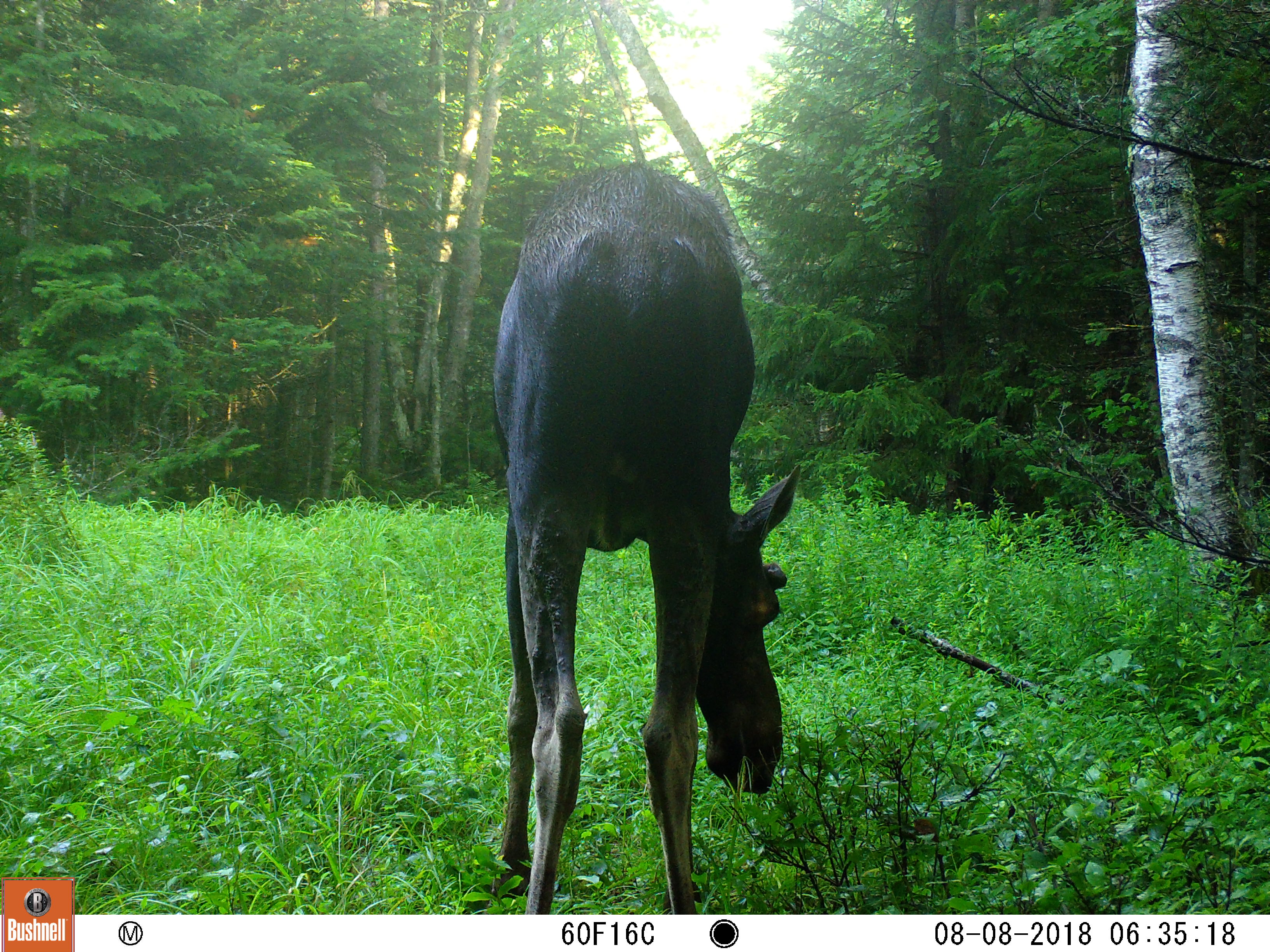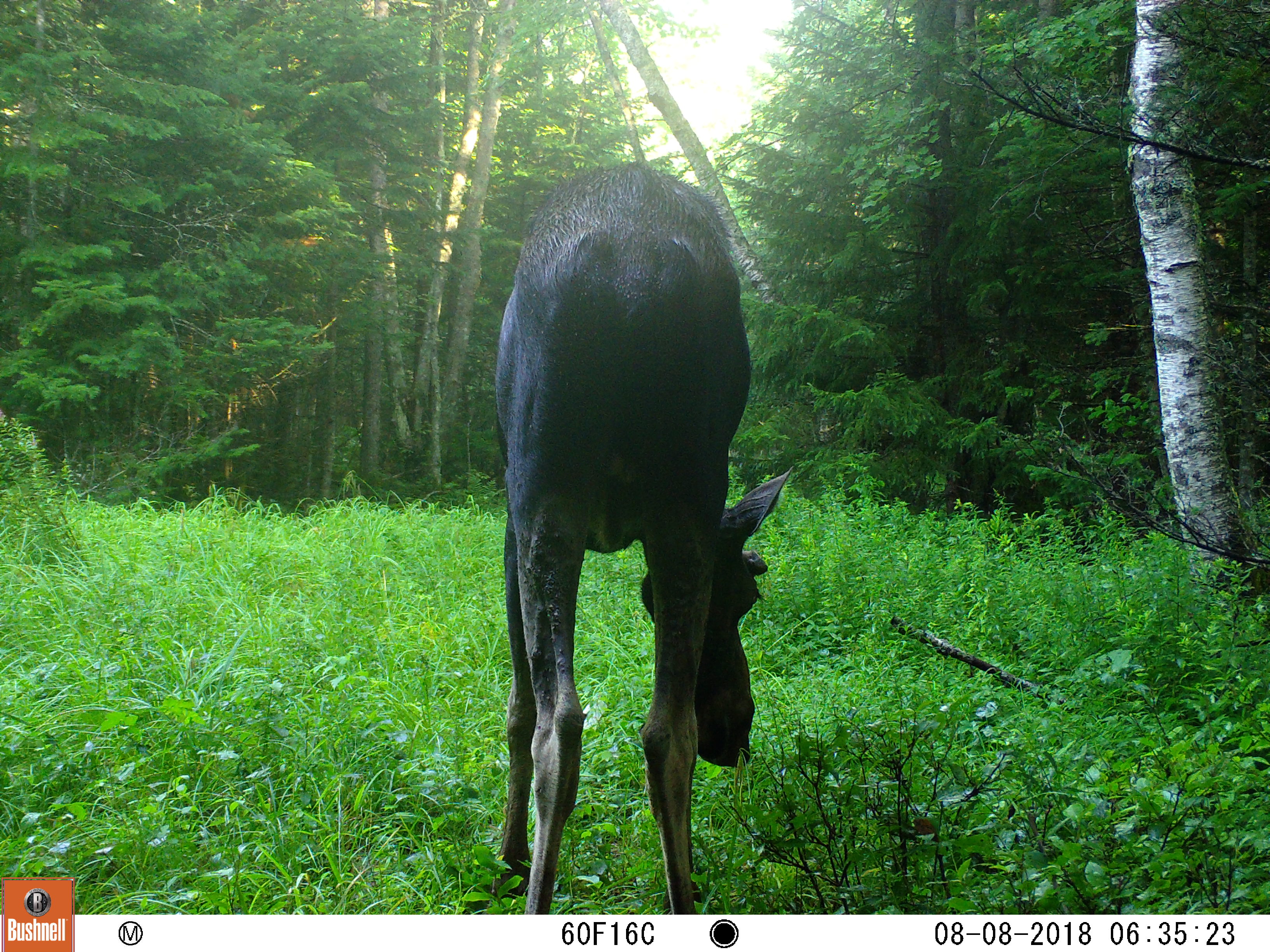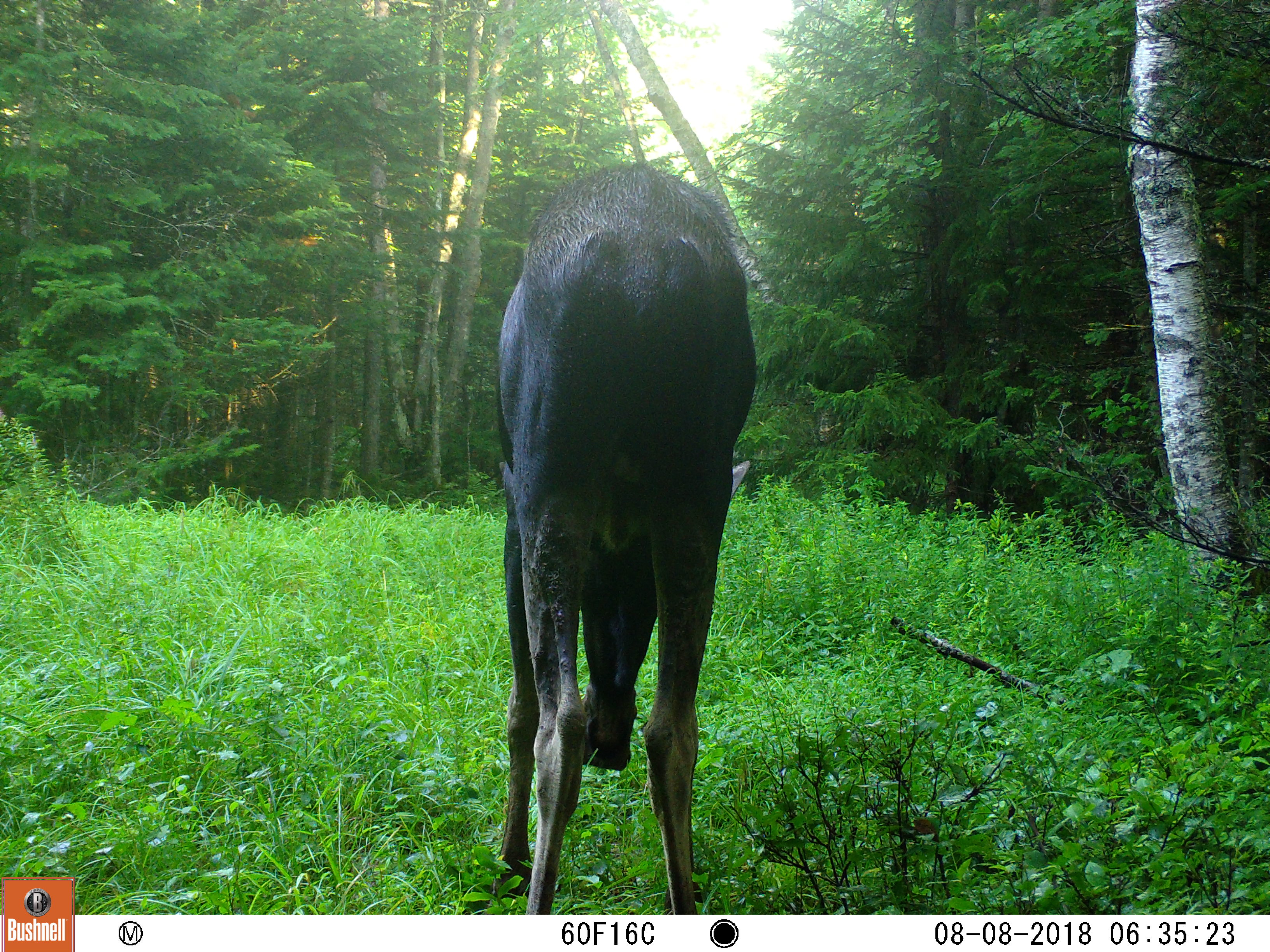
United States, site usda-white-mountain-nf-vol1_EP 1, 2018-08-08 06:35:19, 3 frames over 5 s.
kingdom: Animalia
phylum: Chordata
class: Mammalia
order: Artiodactyla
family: Cervidae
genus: Alces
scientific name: Alces alces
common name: moose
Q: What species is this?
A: Moose (Alces alces).